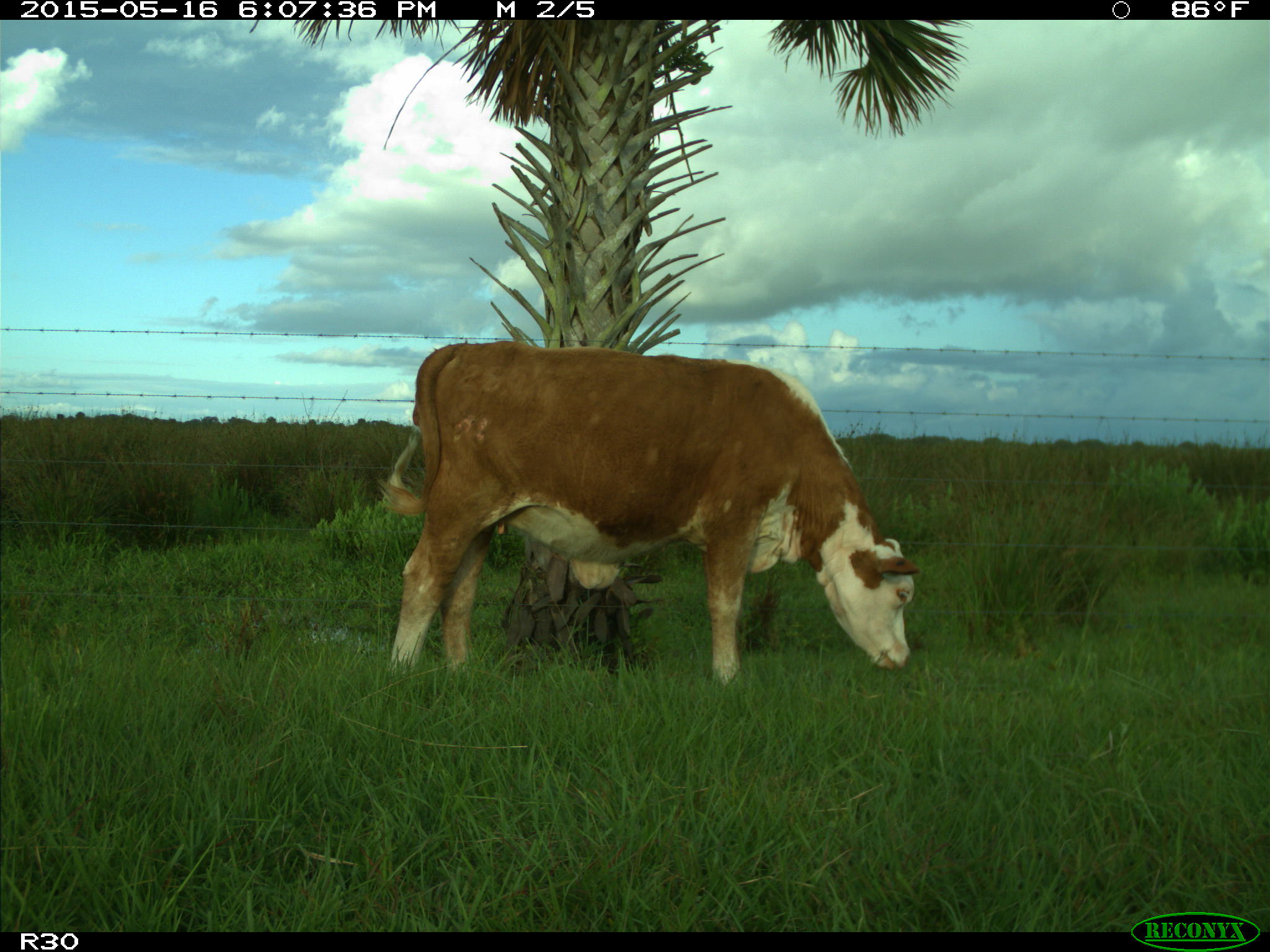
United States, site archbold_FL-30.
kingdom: Animalia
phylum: Chordata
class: Mammalia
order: Artiodactyla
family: Bovidae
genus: Bos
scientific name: Bos taurus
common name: domestic cow